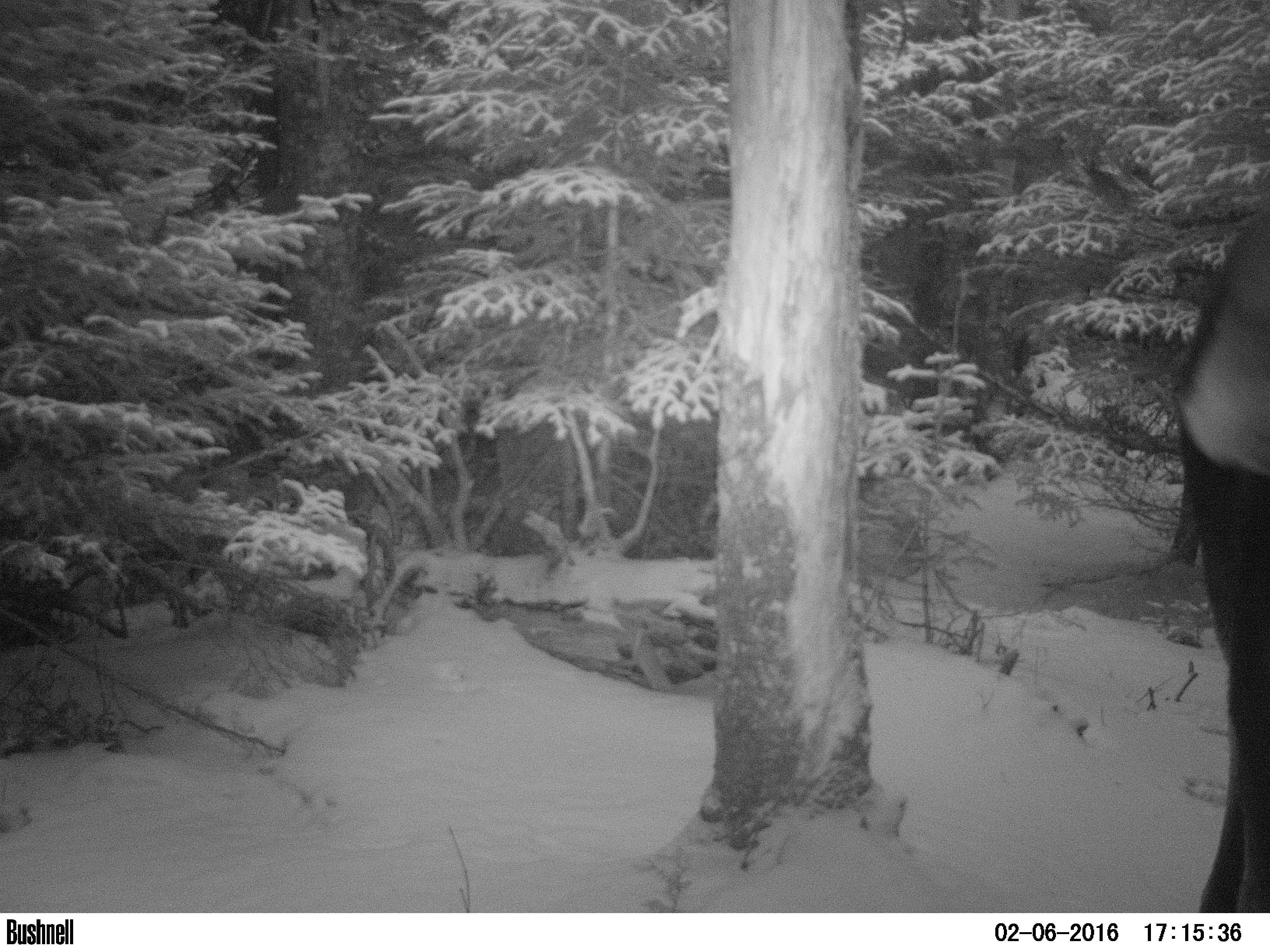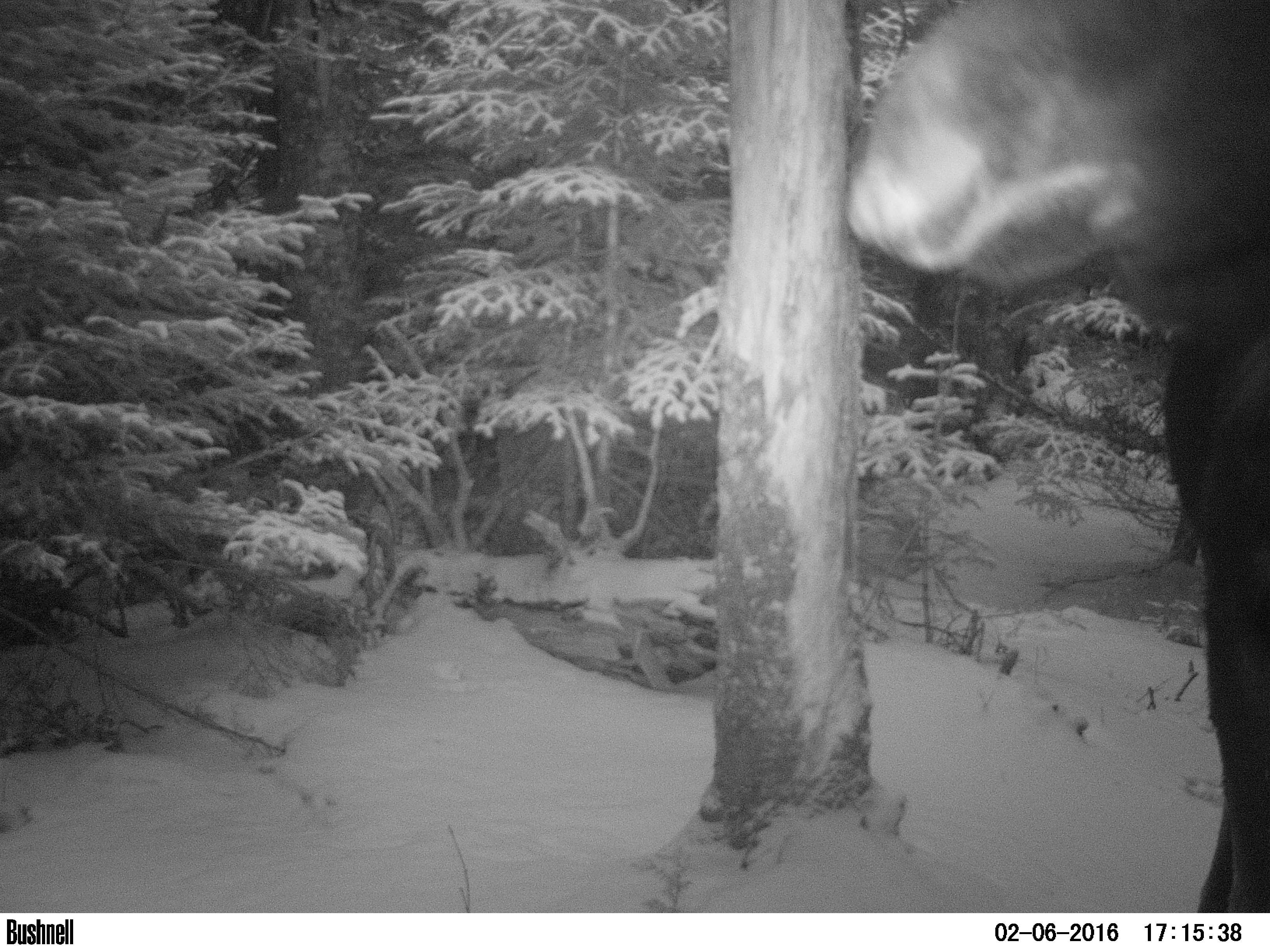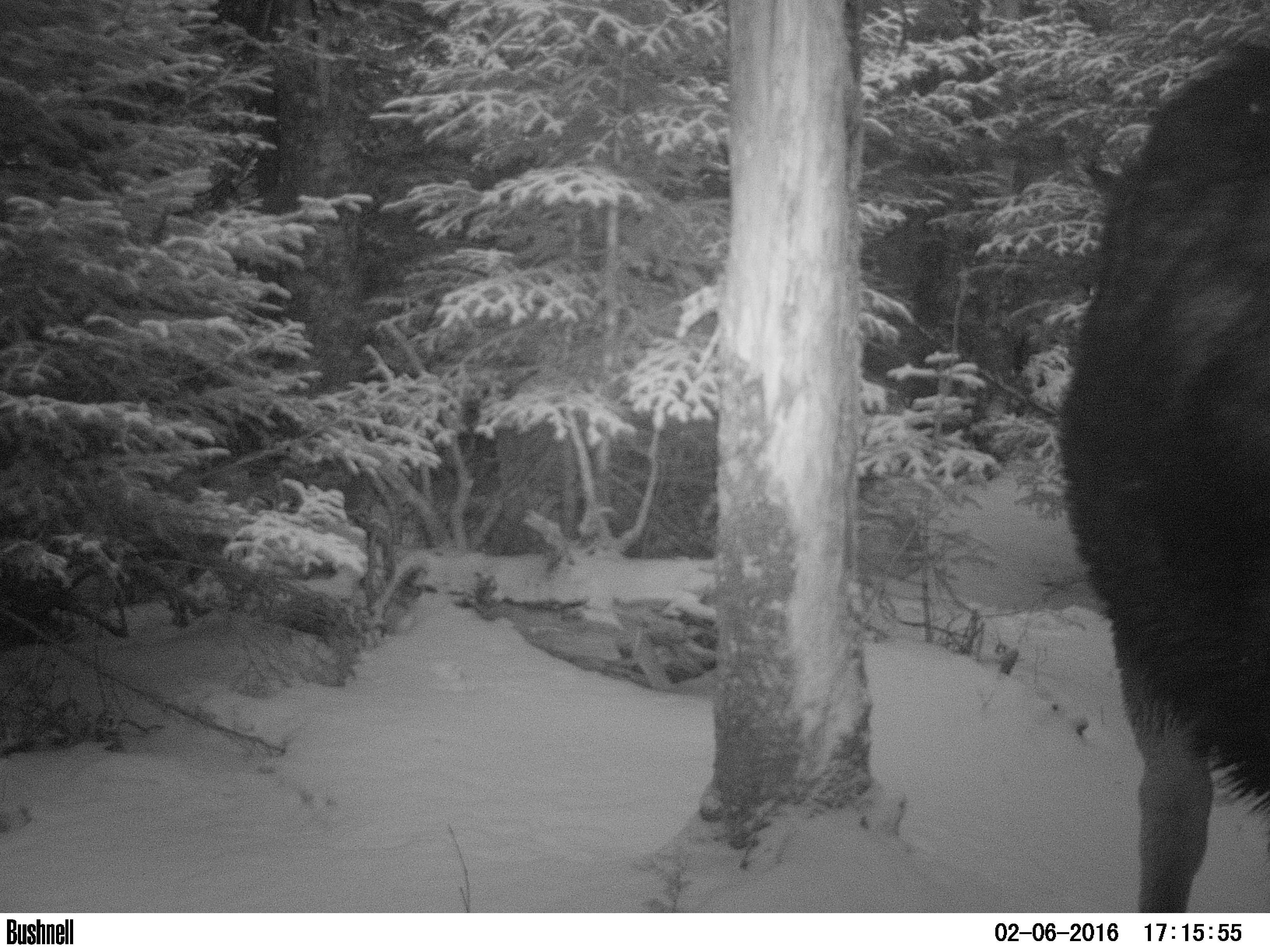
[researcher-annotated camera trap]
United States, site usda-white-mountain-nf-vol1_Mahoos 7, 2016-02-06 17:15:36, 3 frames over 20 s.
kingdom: Animalia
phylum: Chordata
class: Mammalia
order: Artiodactyla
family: Cervidae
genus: Alces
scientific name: Alces alces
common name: moose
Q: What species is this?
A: Moose (Alces alces).